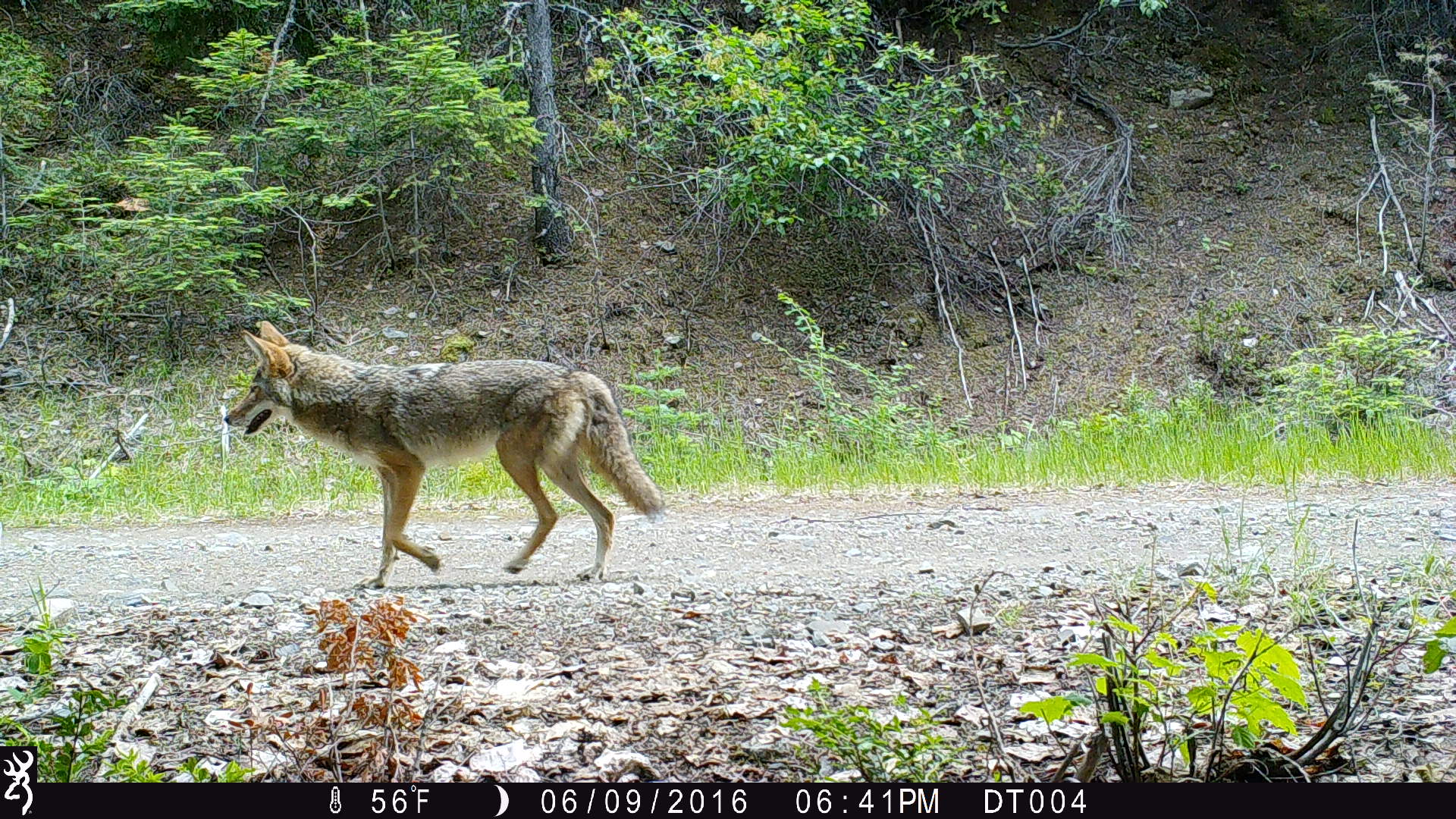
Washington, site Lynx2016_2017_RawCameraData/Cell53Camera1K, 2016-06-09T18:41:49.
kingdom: Animalia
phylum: Chordata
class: Mammalia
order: Carnivora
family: Canidae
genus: Canis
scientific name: Canis latrans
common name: coyote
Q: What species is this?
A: Canis latrans (coyote).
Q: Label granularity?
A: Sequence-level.